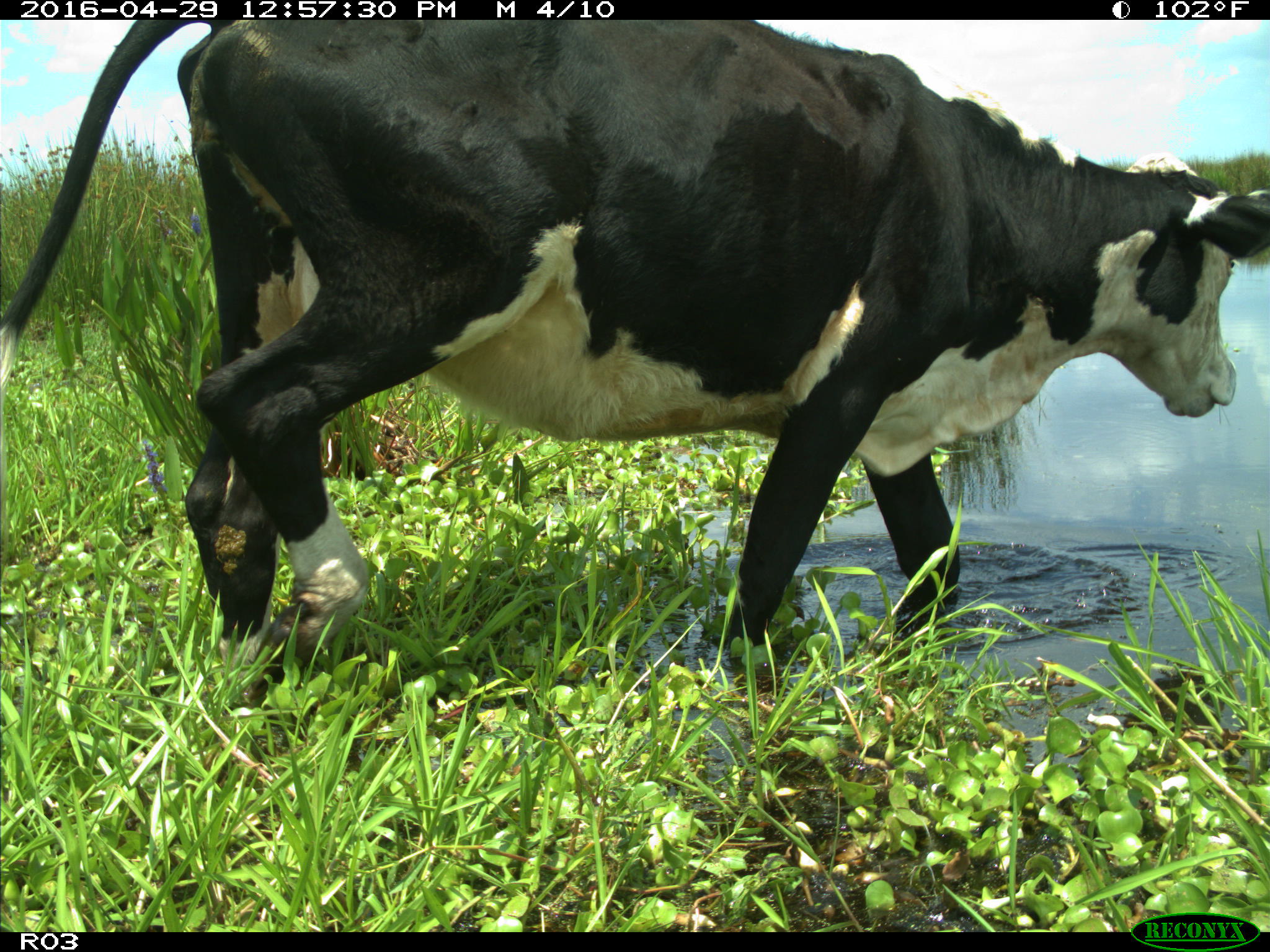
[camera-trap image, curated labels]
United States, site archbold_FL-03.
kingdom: Animalia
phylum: Chordata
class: Mammalia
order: Artiodactyla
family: Bovidae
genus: Bos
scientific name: Bos taurus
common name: domestic cow